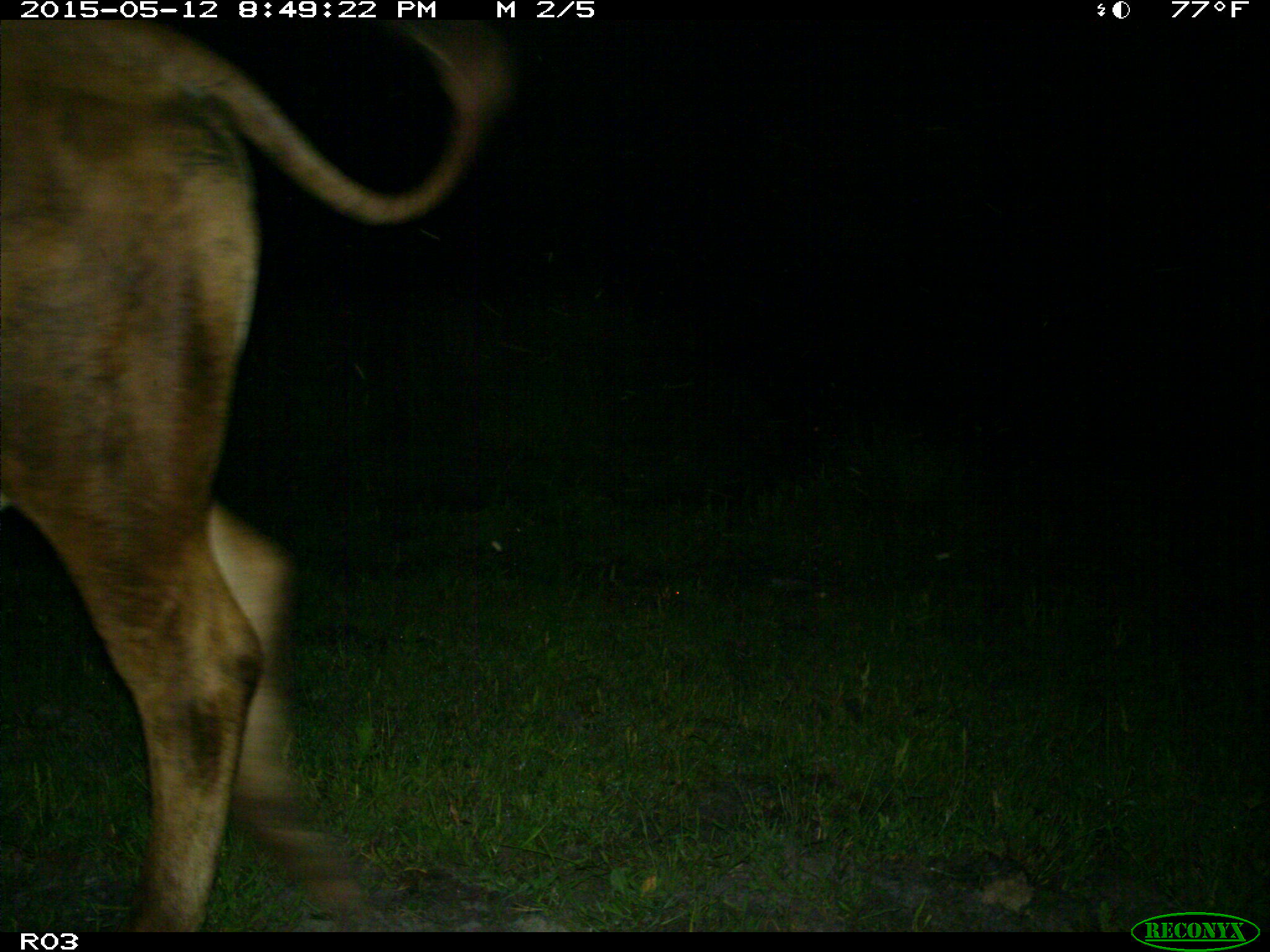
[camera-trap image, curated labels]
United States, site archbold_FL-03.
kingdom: Animalia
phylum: Chordata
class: Mammalia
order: Artiodactyla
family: Bovidae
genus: Bos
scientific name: Bos taurus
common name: domestic cow